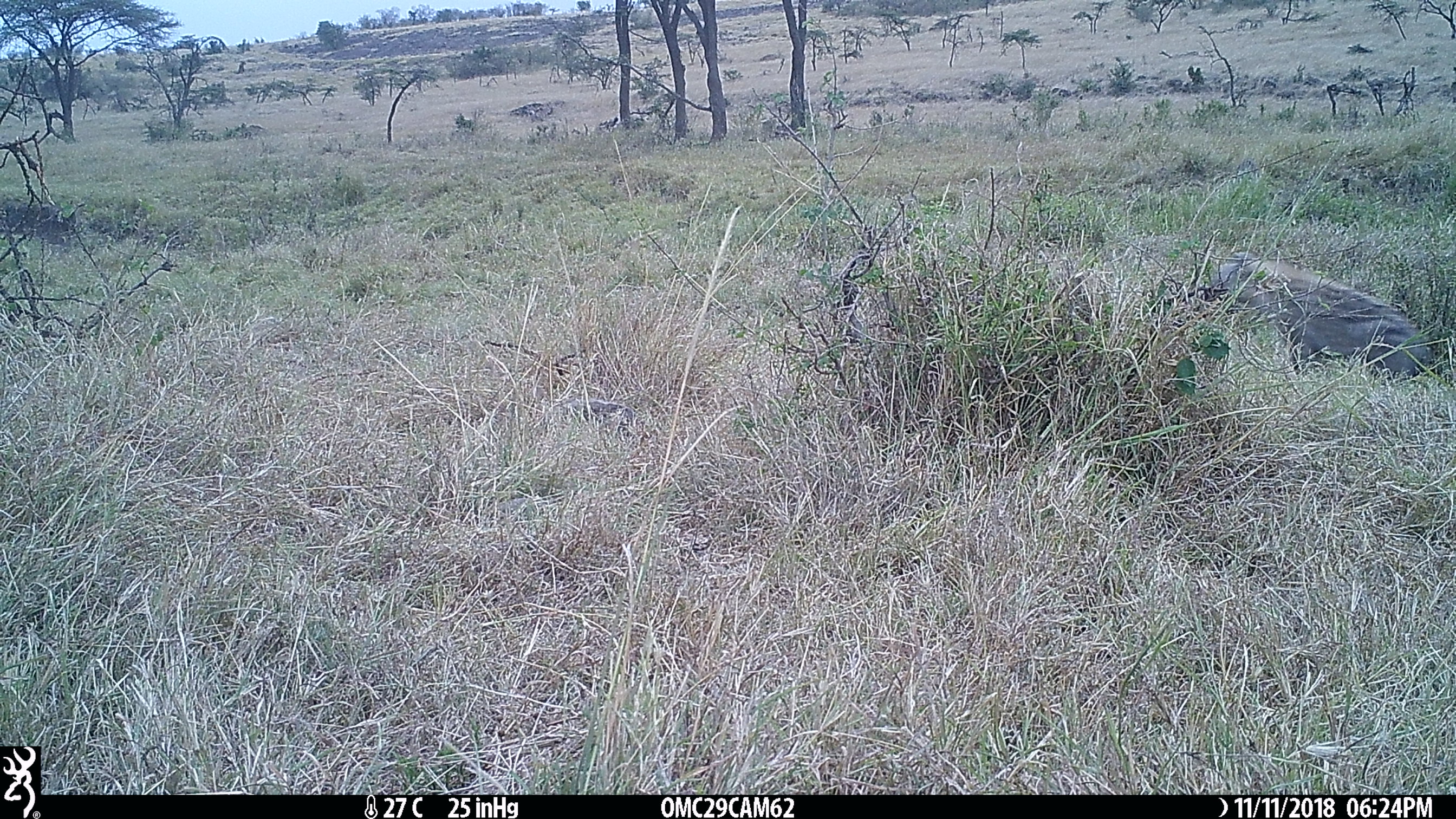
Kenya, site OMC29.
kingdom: Animalia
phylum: Chordata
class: Mammalia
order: Carnivora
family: Hyaenidae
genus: Crocuta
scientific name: Crocuta crocuta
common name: spotted hyena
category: hyena spotted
Hyena spotted (spotted hyena) (Crocuta crocuta).